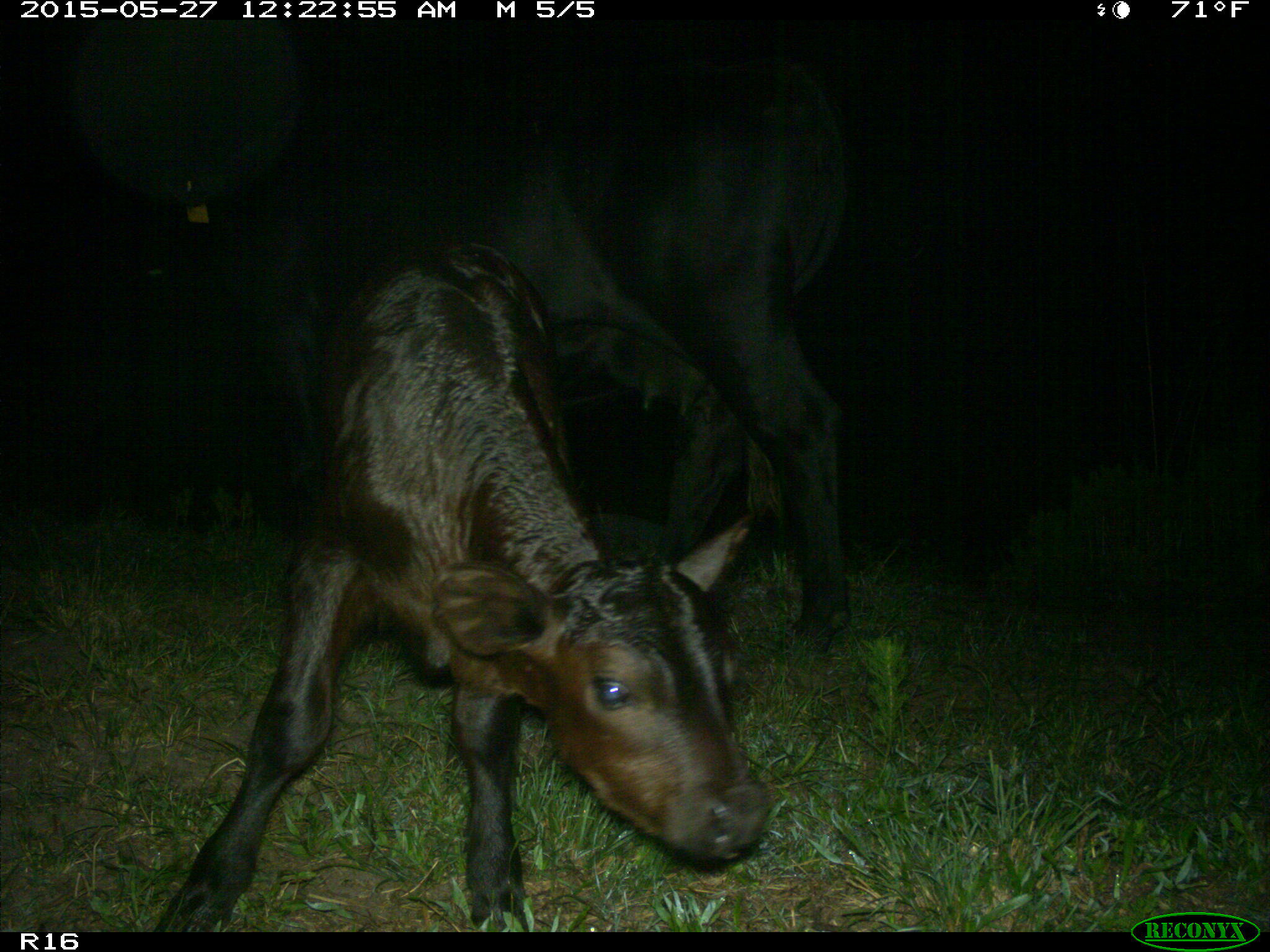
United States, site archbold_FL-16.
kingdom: Animalia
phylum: Chordata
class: Mammalia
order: Artiodactyla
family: Bovidae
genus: Bos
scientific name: Bos taurus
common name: domestic cow